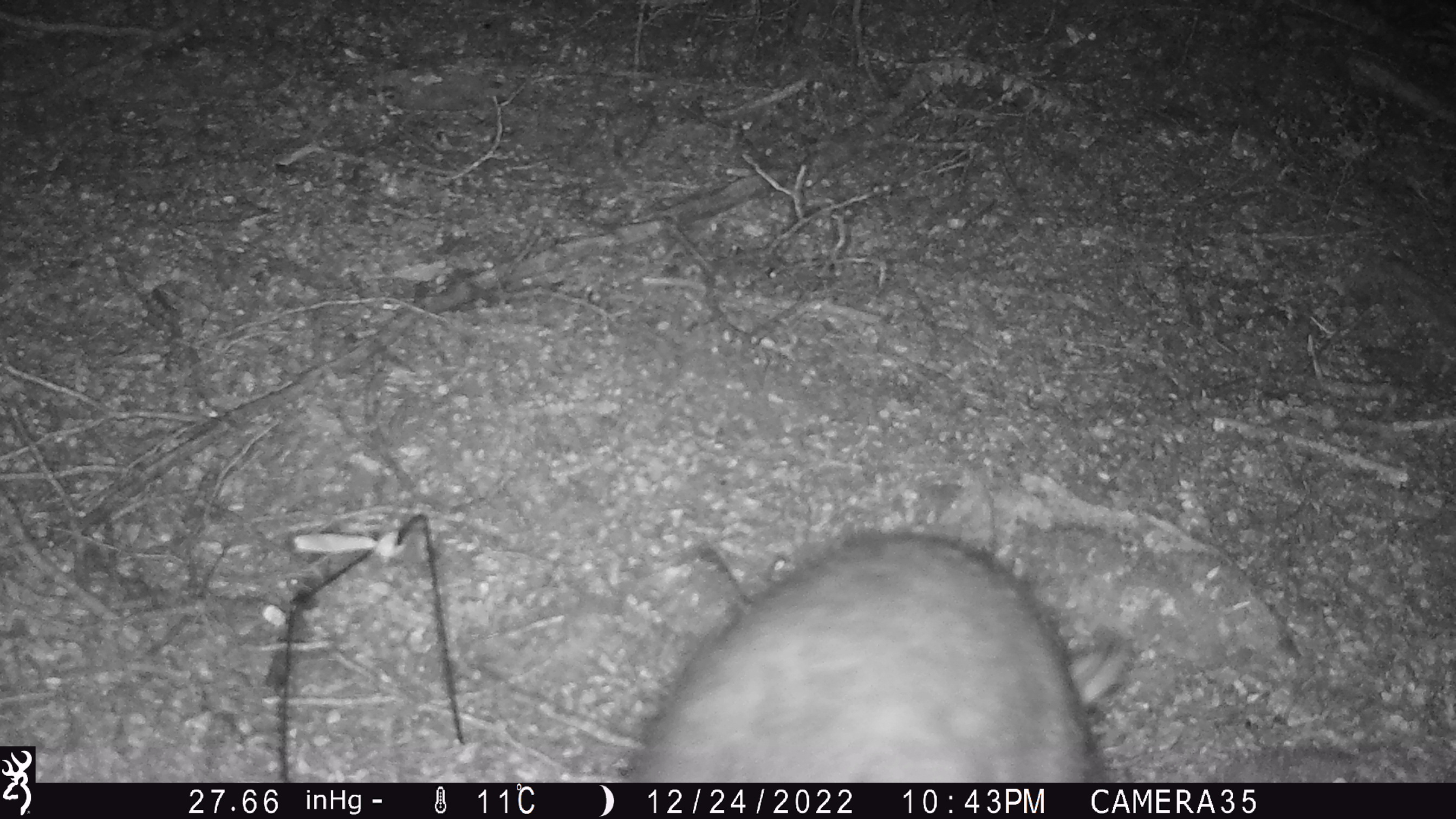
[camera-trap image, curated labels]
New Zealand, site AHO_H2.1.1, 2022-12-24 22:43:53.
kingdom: Animalia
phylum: Chordata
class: Mammalia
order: Diprotodontia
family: Phalangeridae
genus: Trichosurus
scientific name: Trichosurus vulpecula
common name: common brushtail possum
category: possum